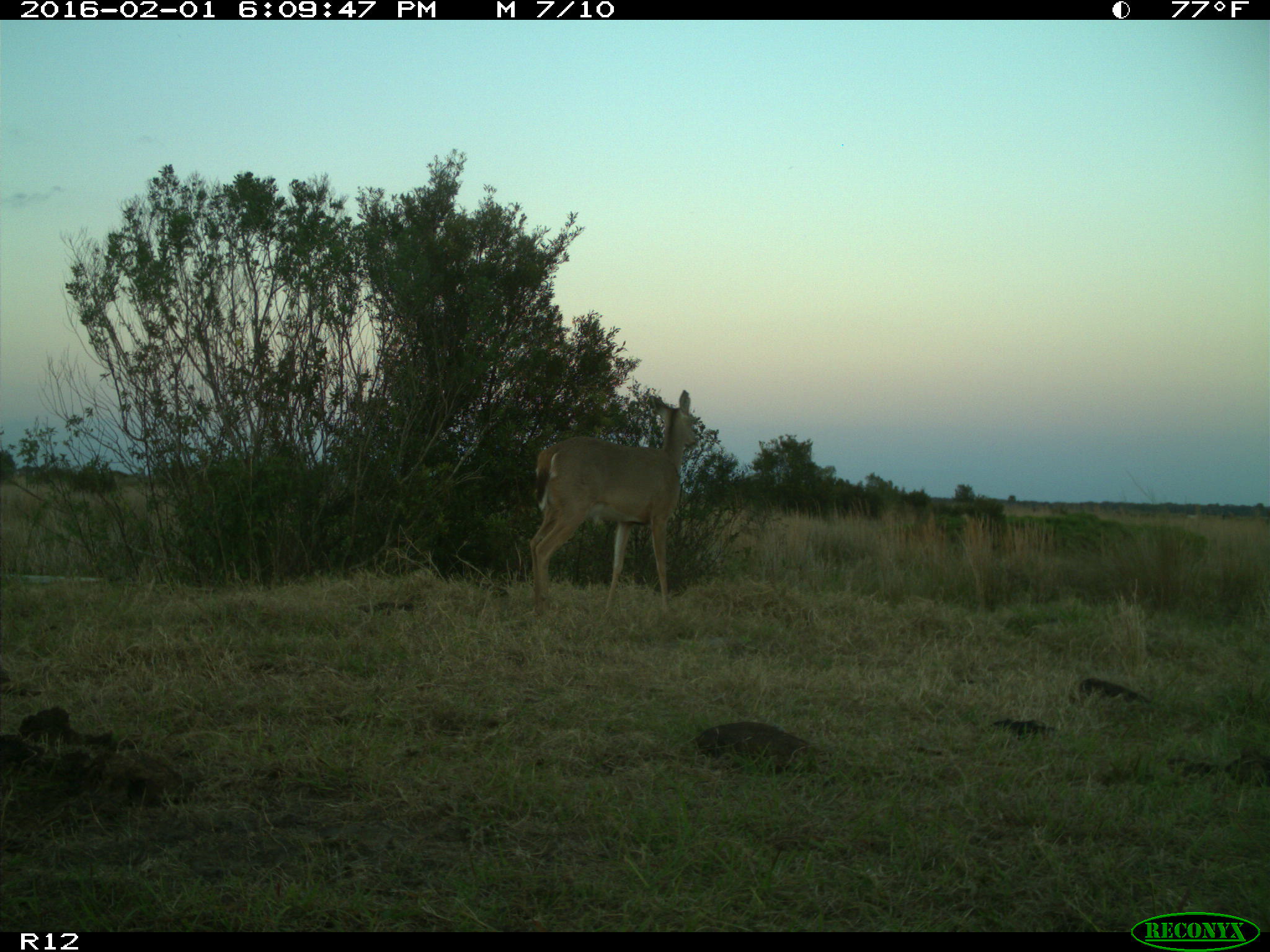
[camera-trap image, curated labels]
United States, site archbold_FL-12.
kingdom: Animalia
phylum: Chordata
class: Mammalia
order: Artiodactyla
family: Cervidae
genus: Odocoileus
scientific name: Odocoileus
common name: deer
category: unidentified deer